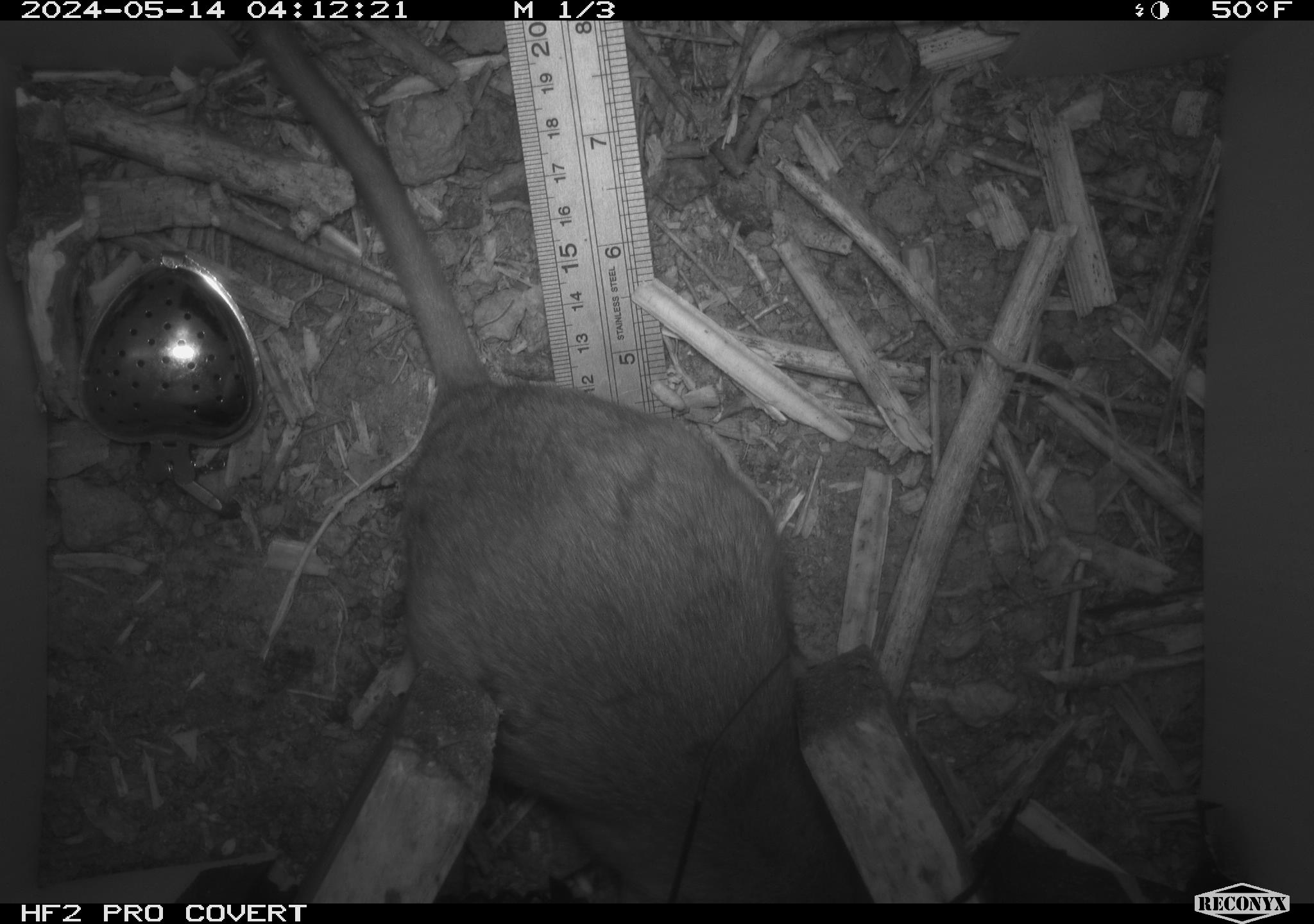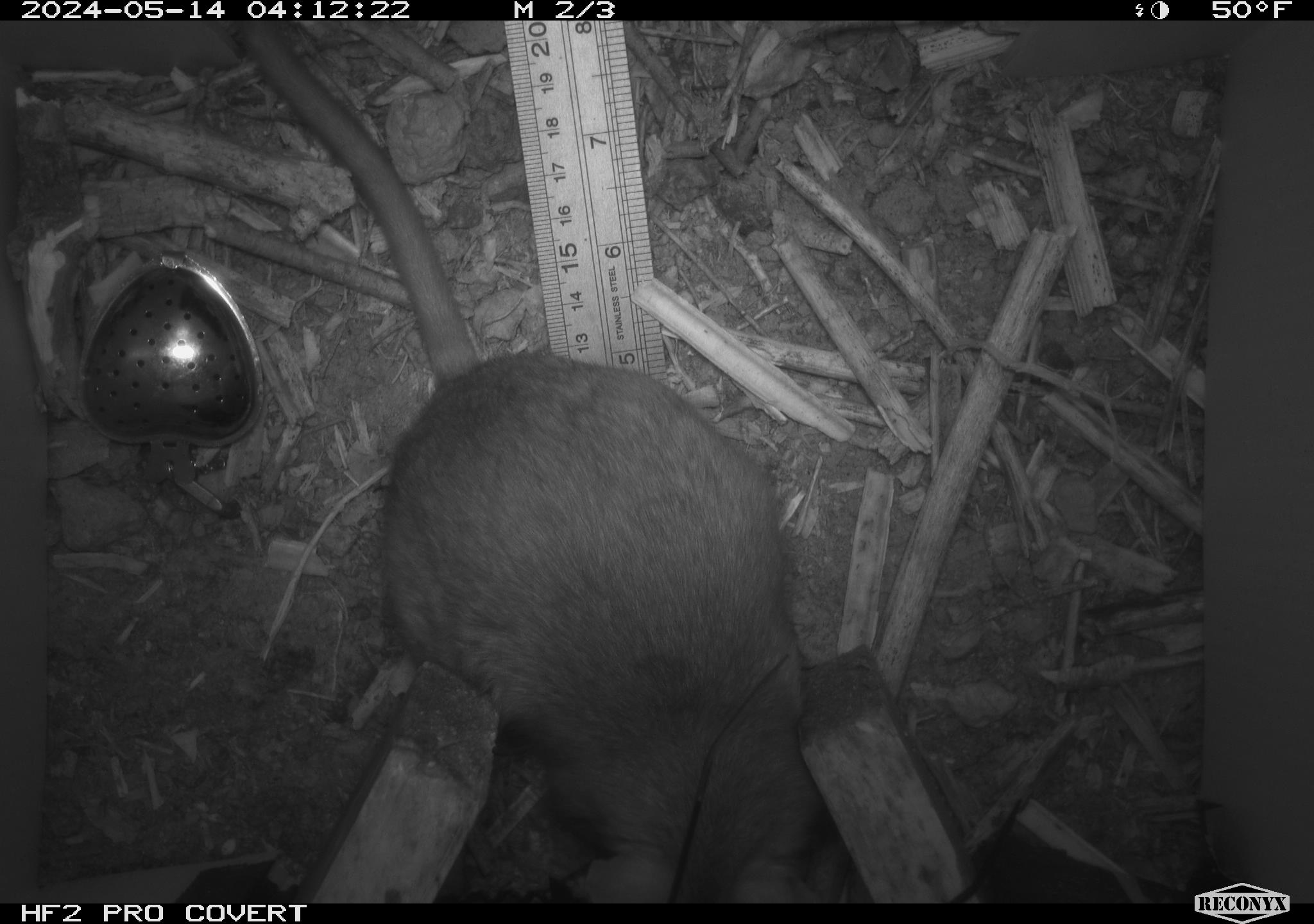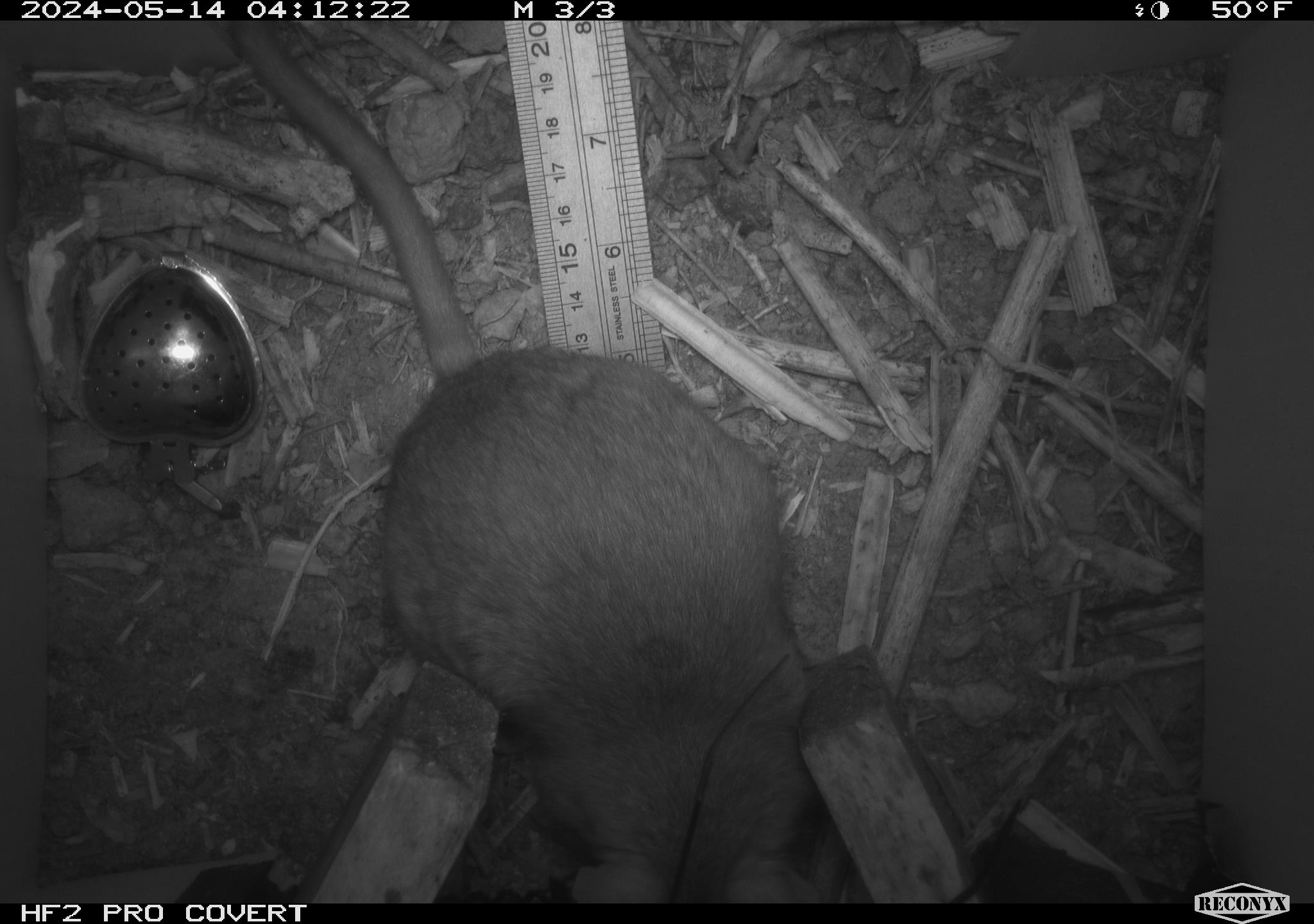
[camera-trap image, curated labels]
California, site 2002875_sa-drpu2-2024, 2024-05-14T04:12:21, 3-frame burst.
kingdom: Animalia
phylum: Chordata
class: Mammalia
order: Rodentia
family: Cricetidae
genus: Neotoma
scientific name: Neotoma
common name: pack rat or woodrat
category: neotoma species